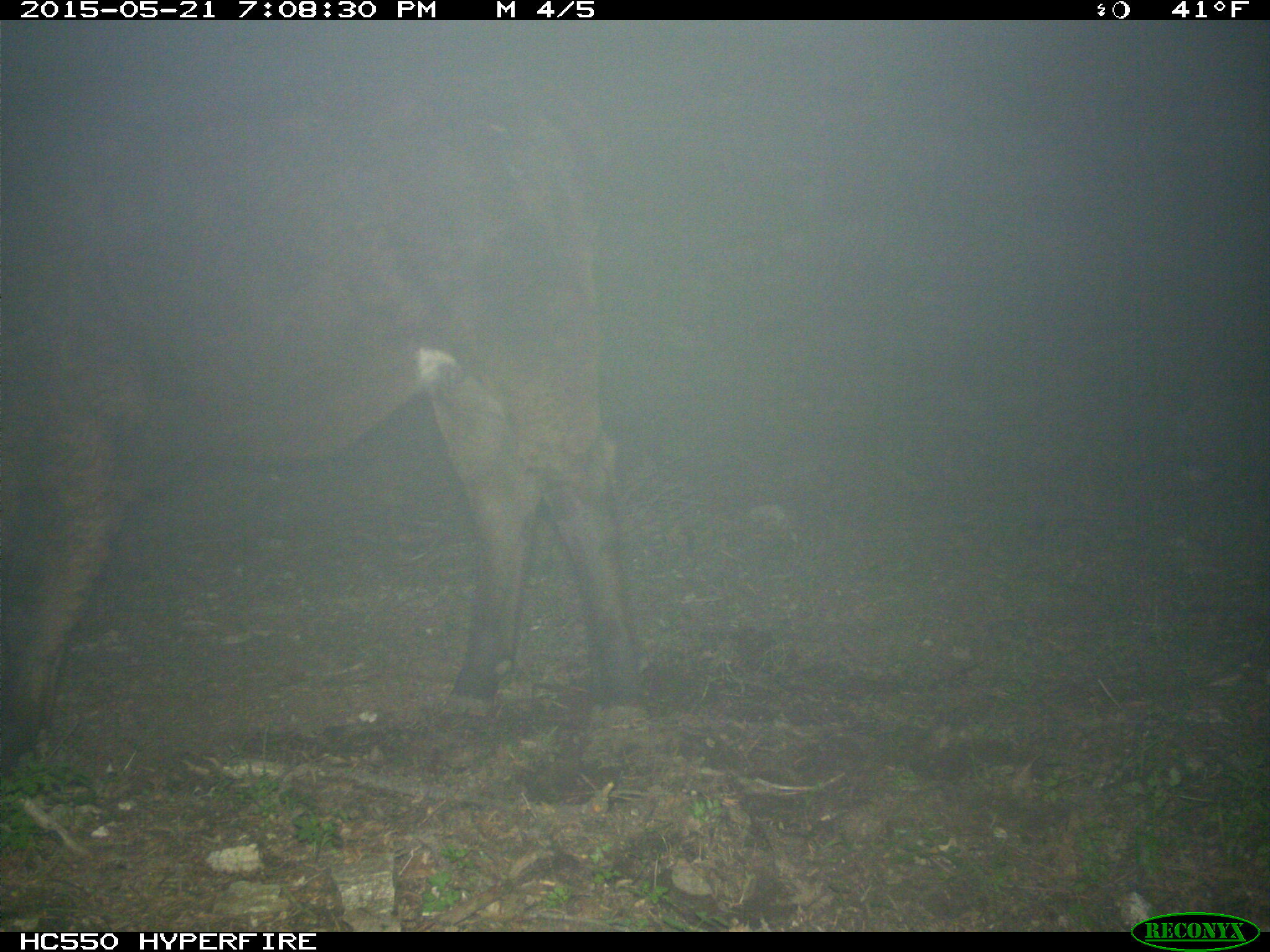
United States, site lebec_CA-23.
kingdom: Animalia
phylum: Chordata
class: Mammalia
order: Artiodactyla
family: Bovidae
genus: Bos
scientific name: Bos taurus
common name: domestic cow